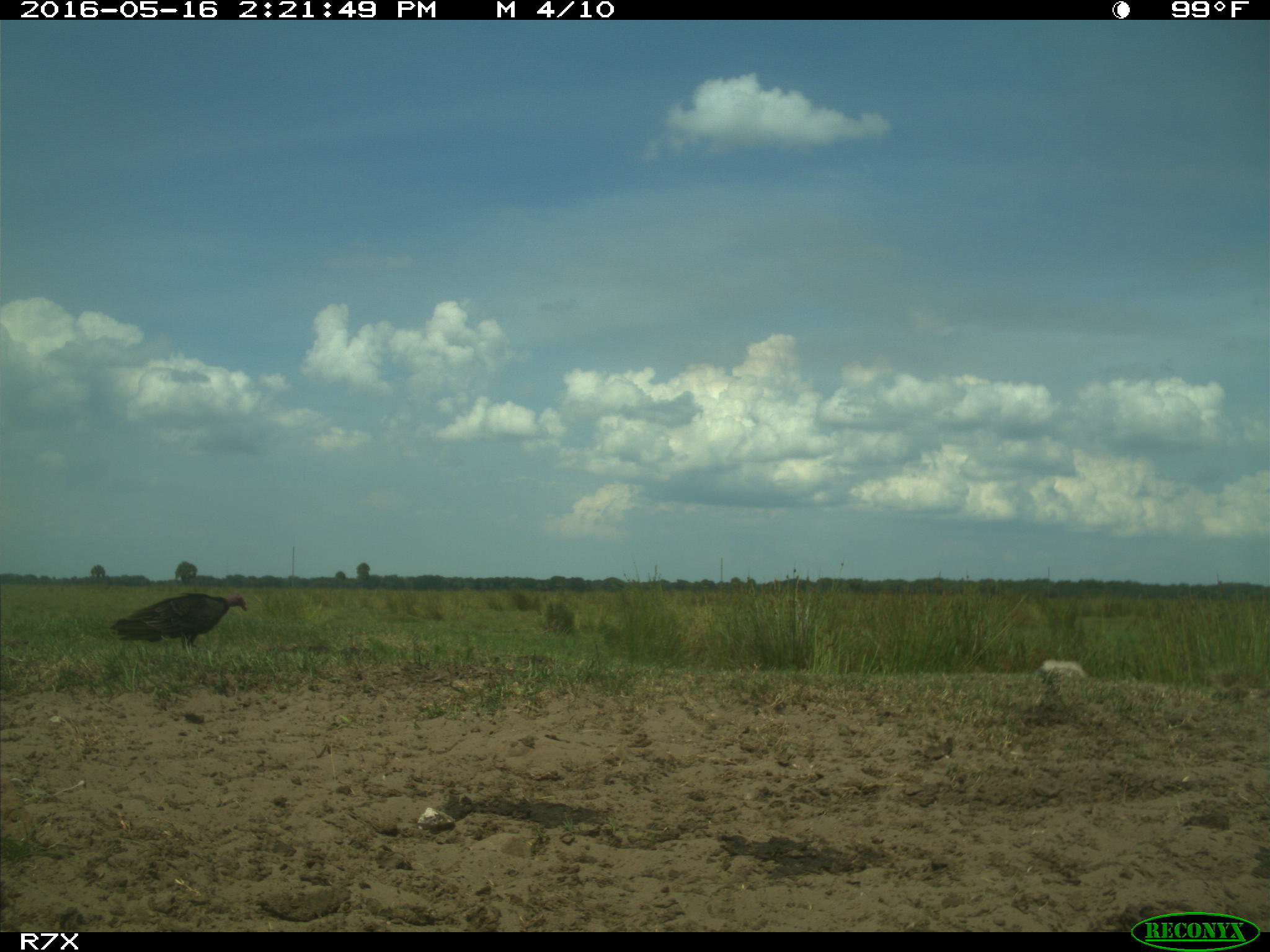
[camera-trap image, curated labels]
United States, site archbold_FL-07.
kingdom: Animalia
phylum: Chordata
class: Aves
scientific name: Aves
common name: birds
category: unidentified bird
Unidentified bird (birds) (Aves).